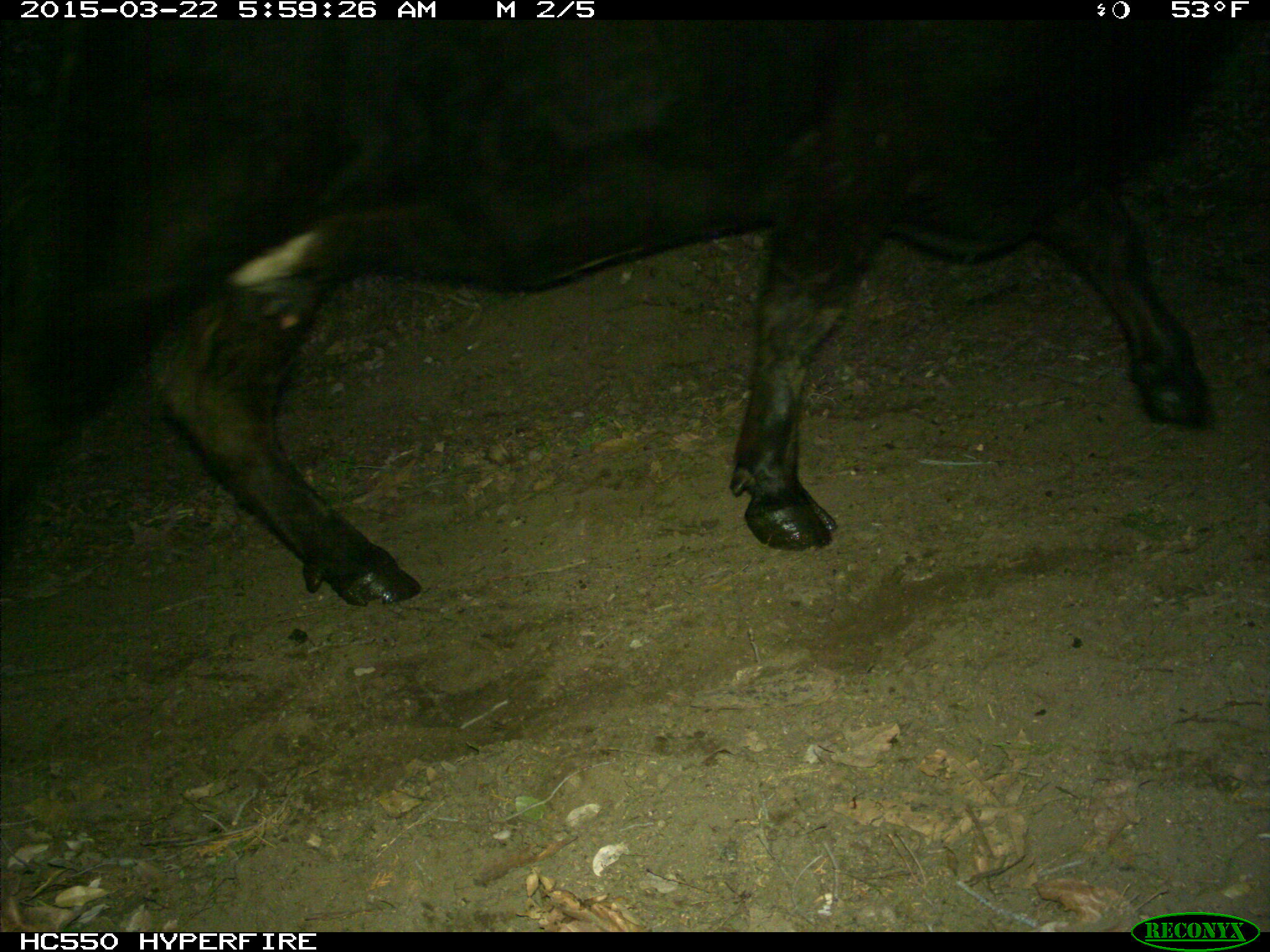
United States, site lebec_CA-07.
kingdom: Animalia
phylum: Chordata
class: Mammalia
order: Artiodactyla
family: Bovidae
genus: Bos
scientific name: Bos taurus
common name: domestic cow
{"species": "Bos taurus (domestic cow)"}